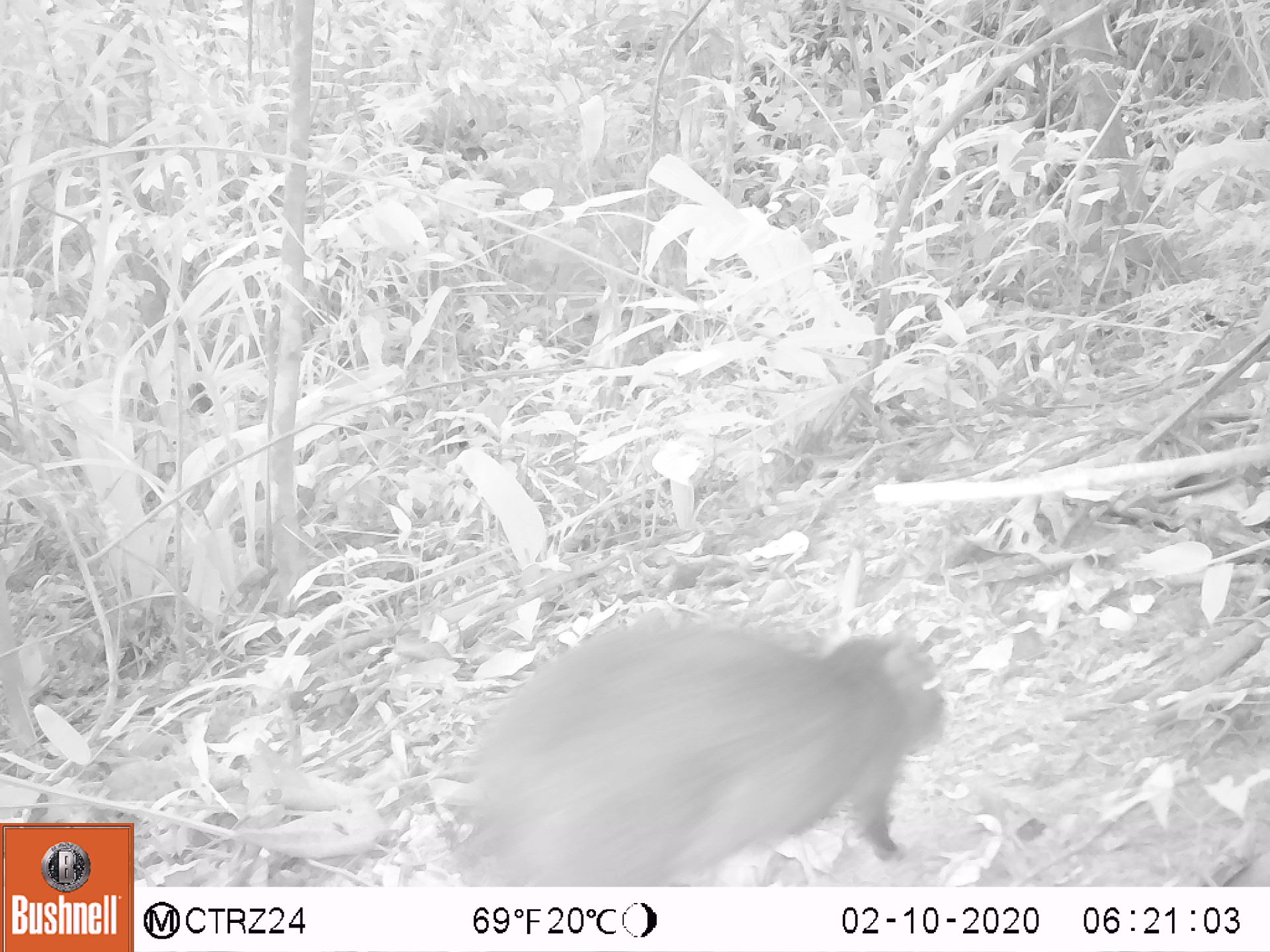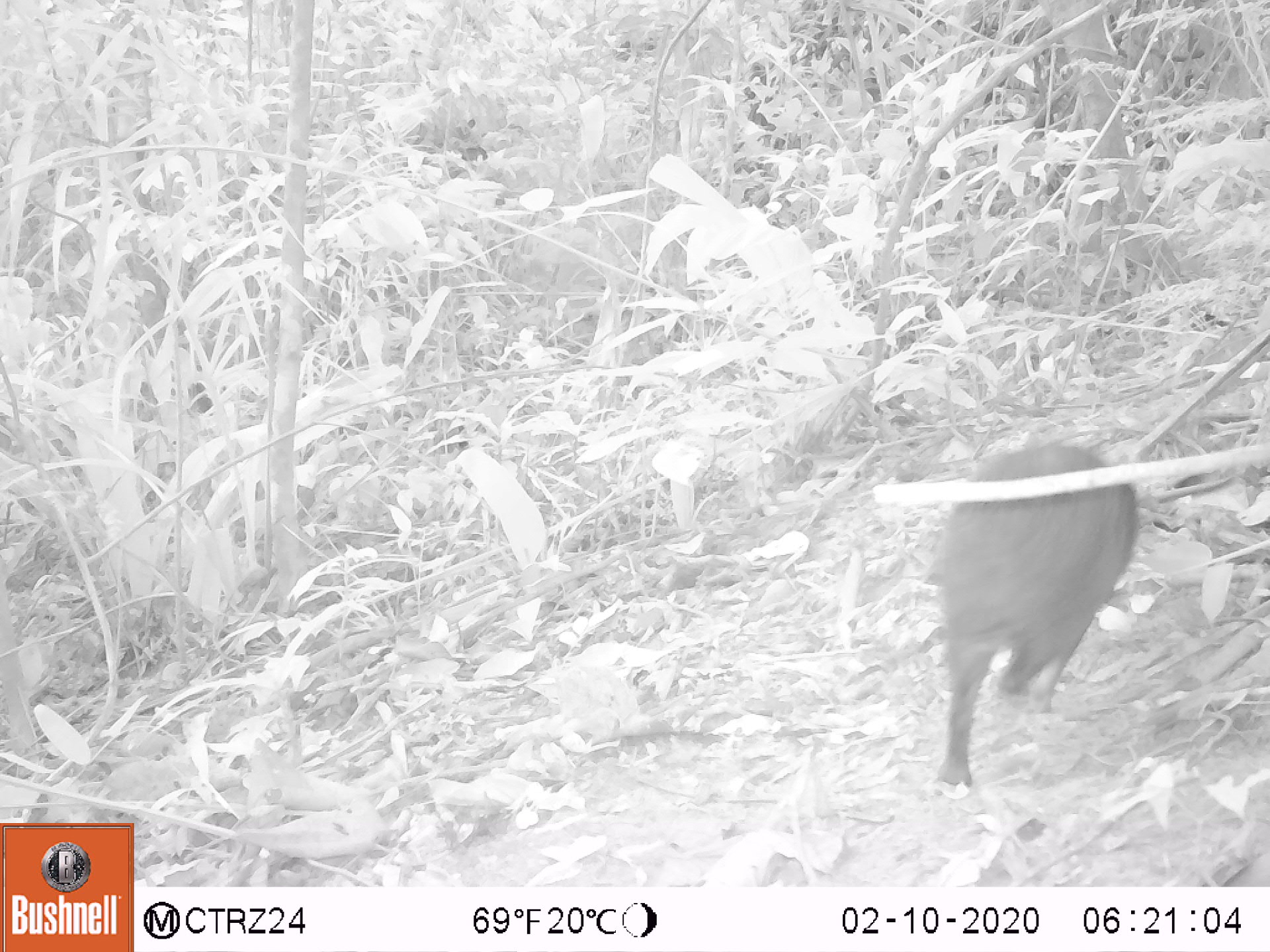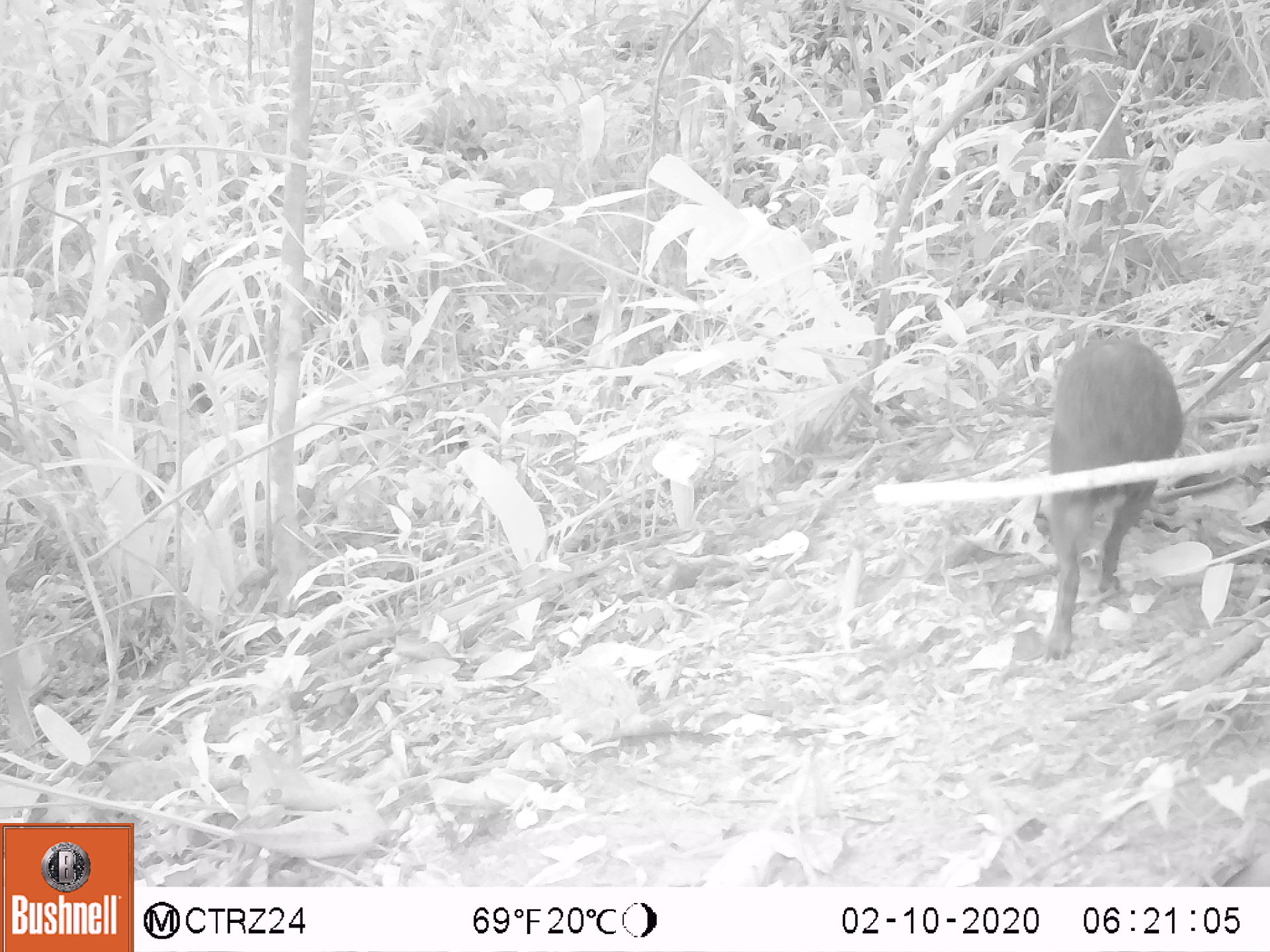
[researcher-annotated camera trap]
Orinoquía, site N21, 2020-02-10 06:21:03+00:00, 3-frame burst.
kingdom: Animalia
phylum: Chordata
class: Mammalia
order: Rodentia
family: Dasyproctidae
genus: Dasyprocta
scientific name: Dasyprocta fuliginosa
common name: black agouti